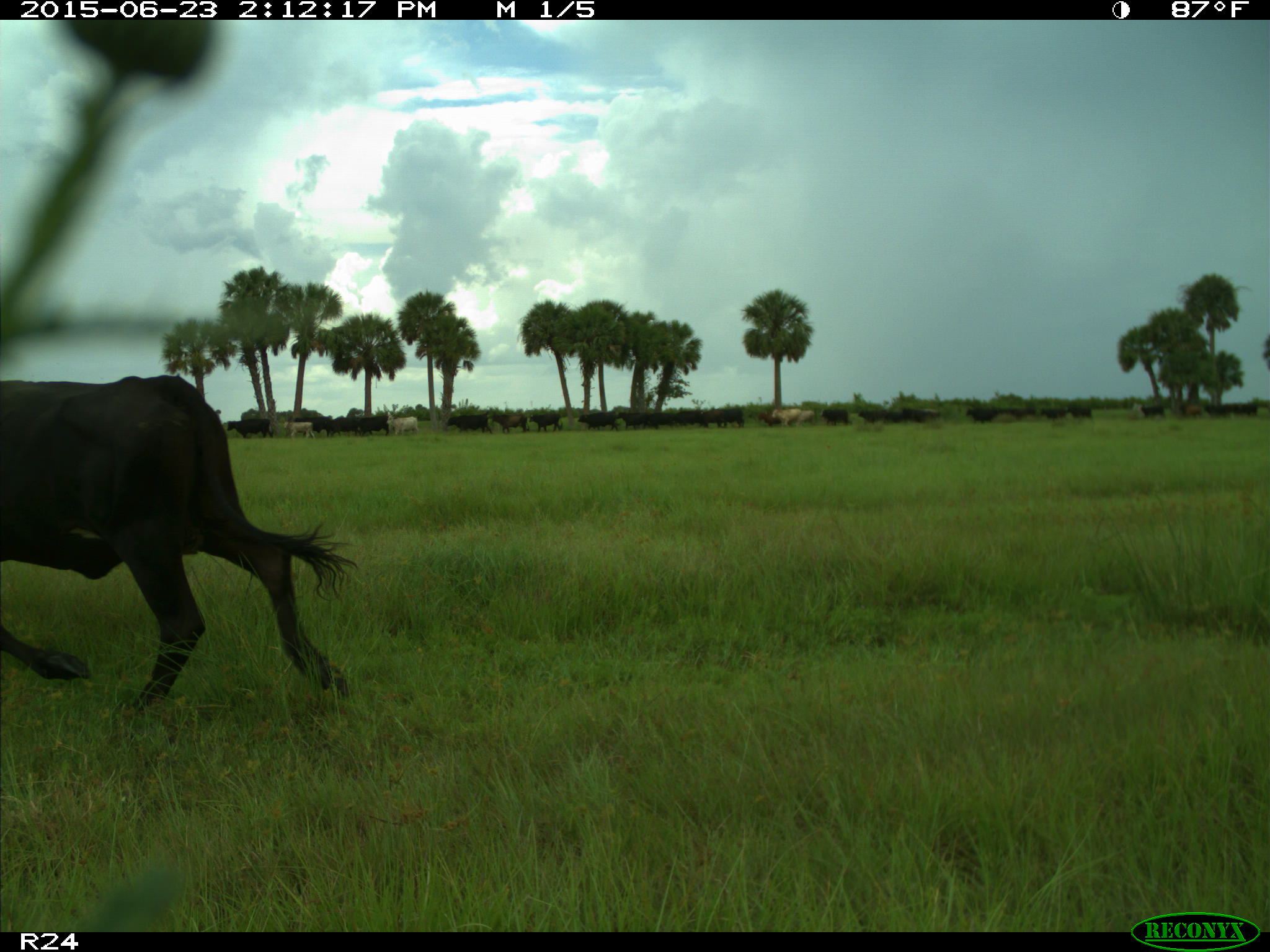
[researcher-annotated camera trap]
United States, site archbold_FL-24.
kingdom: Animalia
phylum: Chordata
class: Mammalia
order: Artiodactyla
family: Bovidae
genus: Bos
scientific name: Bos taurus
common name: domestic cow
Bos taurus (domestic cow).